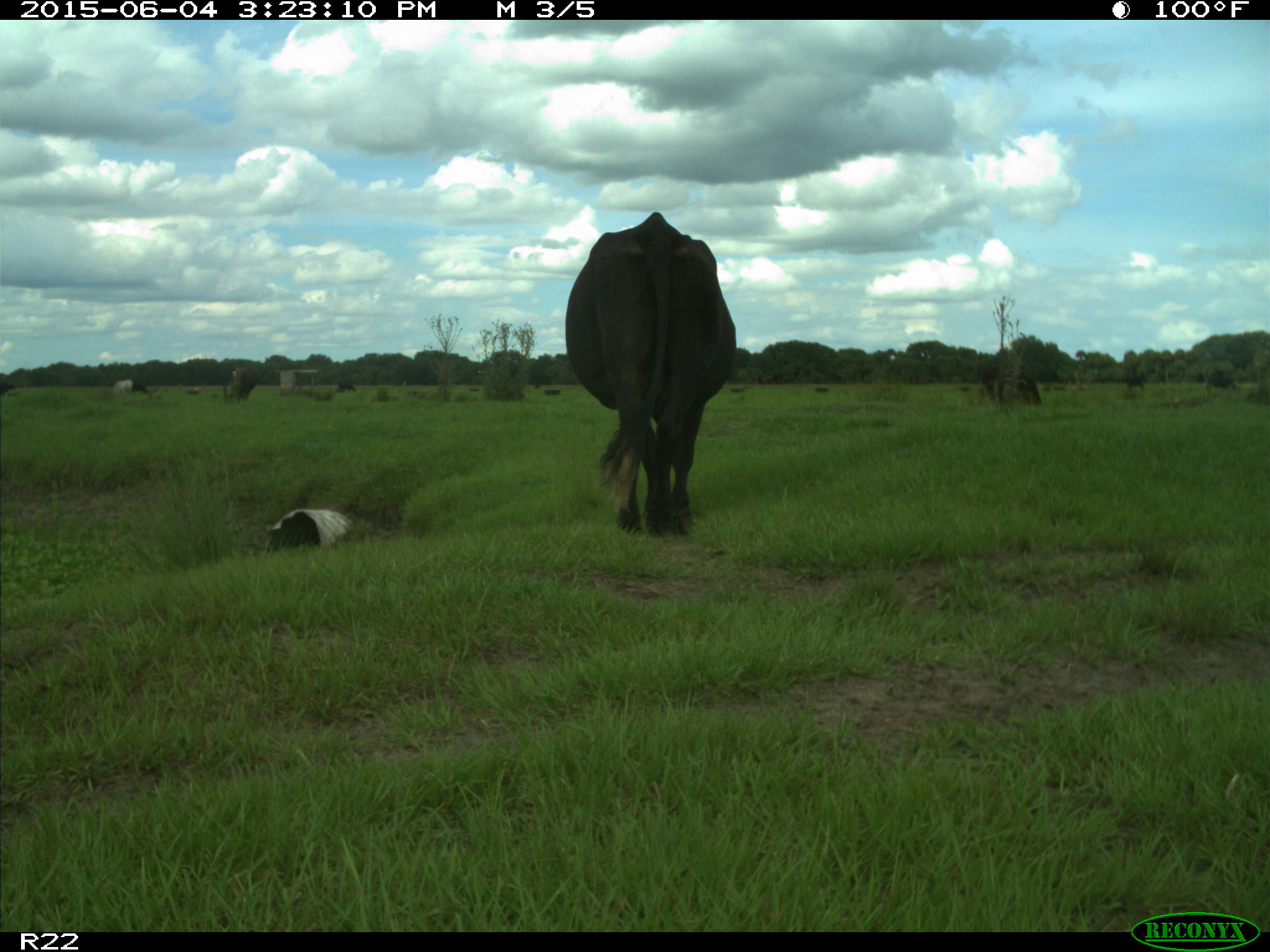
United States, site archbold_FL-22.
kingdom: Animalia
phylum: Chordata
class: Mammalia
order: Artiodactyla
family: Bovidae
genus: Bos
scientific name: Bos taurus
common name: domestic cow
Bos taurus (domestic cow).